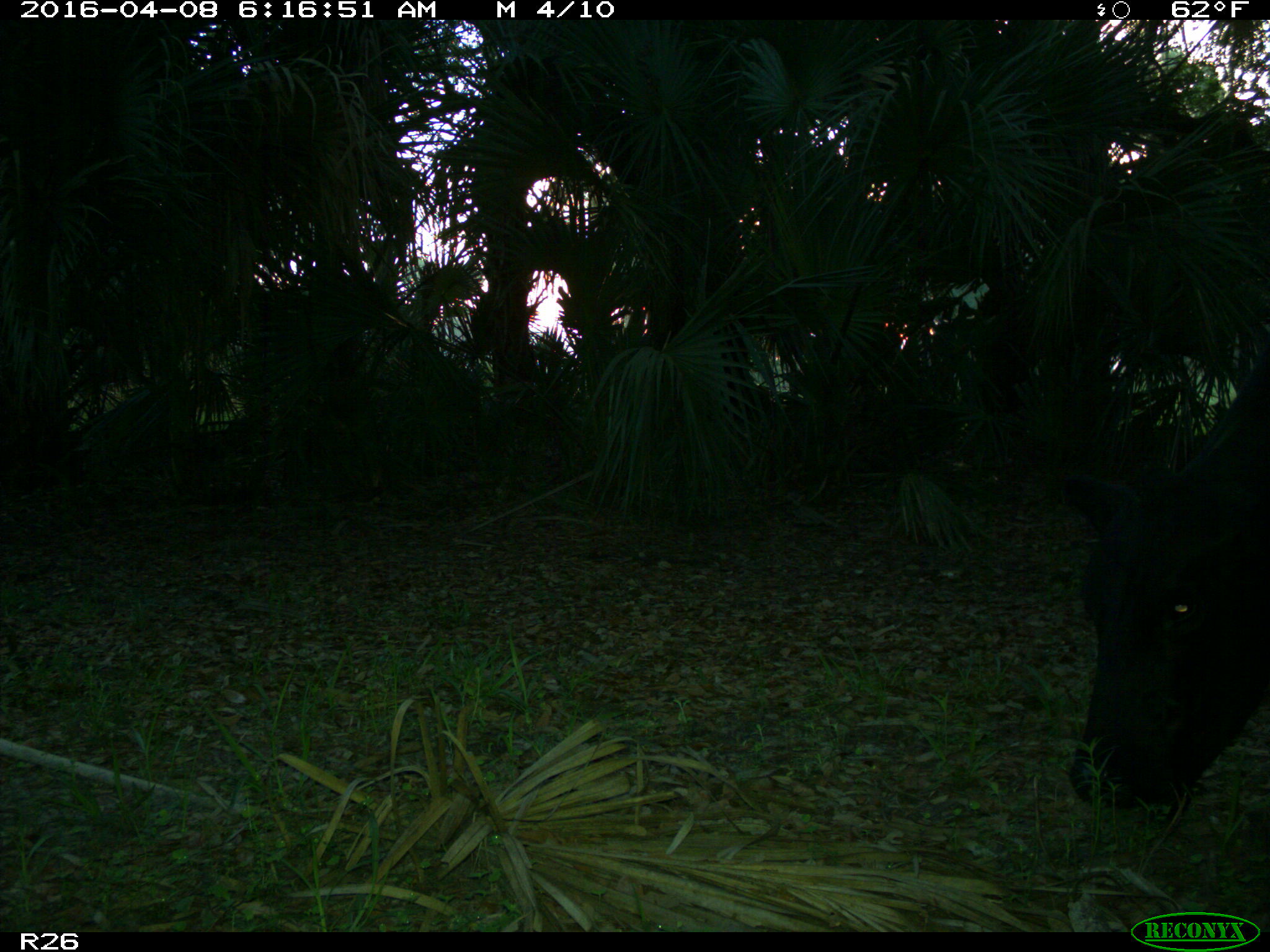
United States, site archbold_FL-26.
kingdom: Animalia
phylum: Chordata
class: Mammalia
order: Artiodactyla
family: Bovidae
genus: Bos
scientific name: Bos taurus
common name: domestic cow